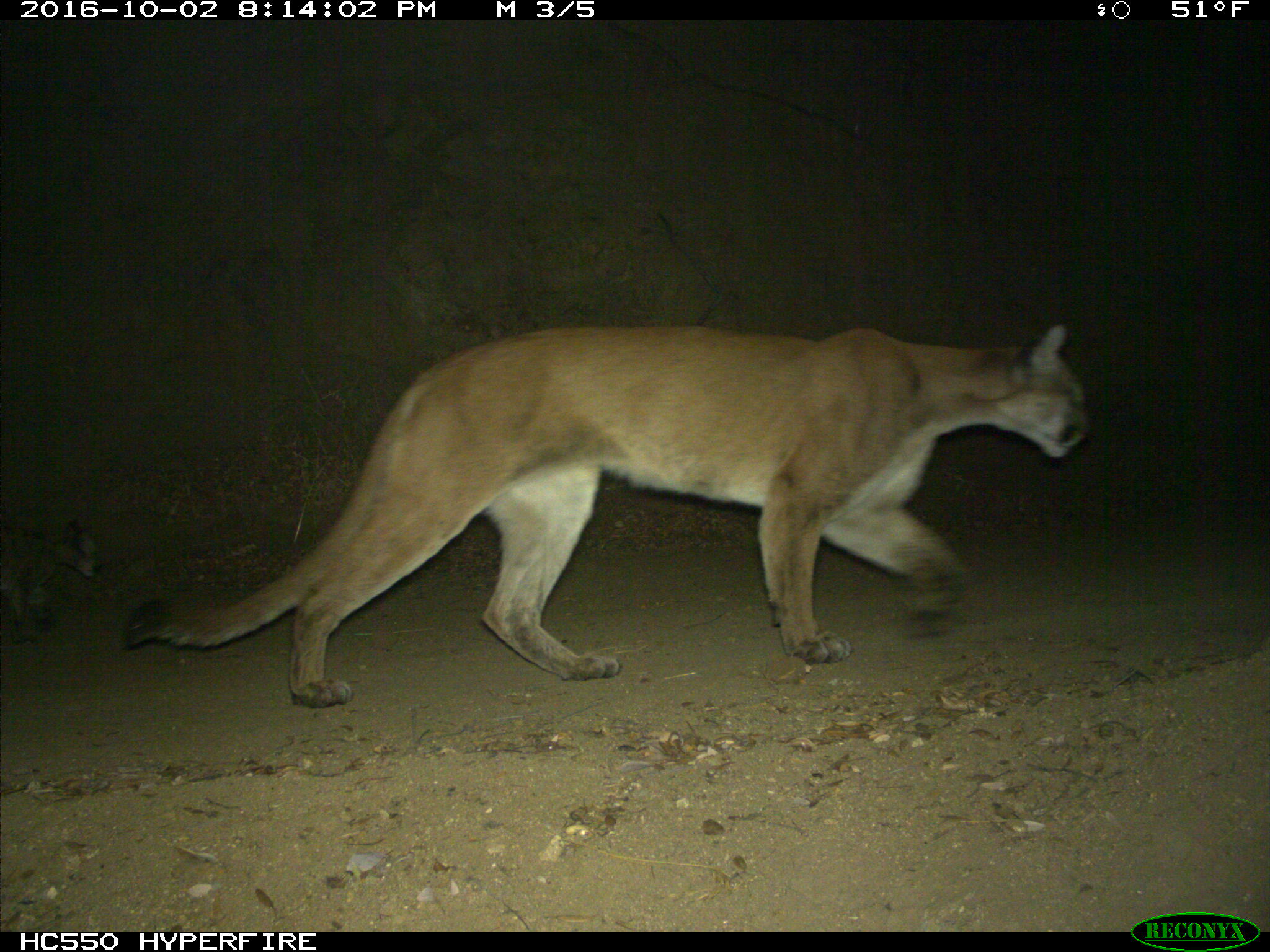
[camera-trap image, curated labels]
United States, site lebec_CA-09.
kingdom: Animalia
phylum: Chordata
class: Mammalia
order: Carnivora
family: Felidae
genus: Puma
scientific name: Puma concolor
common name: mountain lion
Puma concolor (mountain lion).